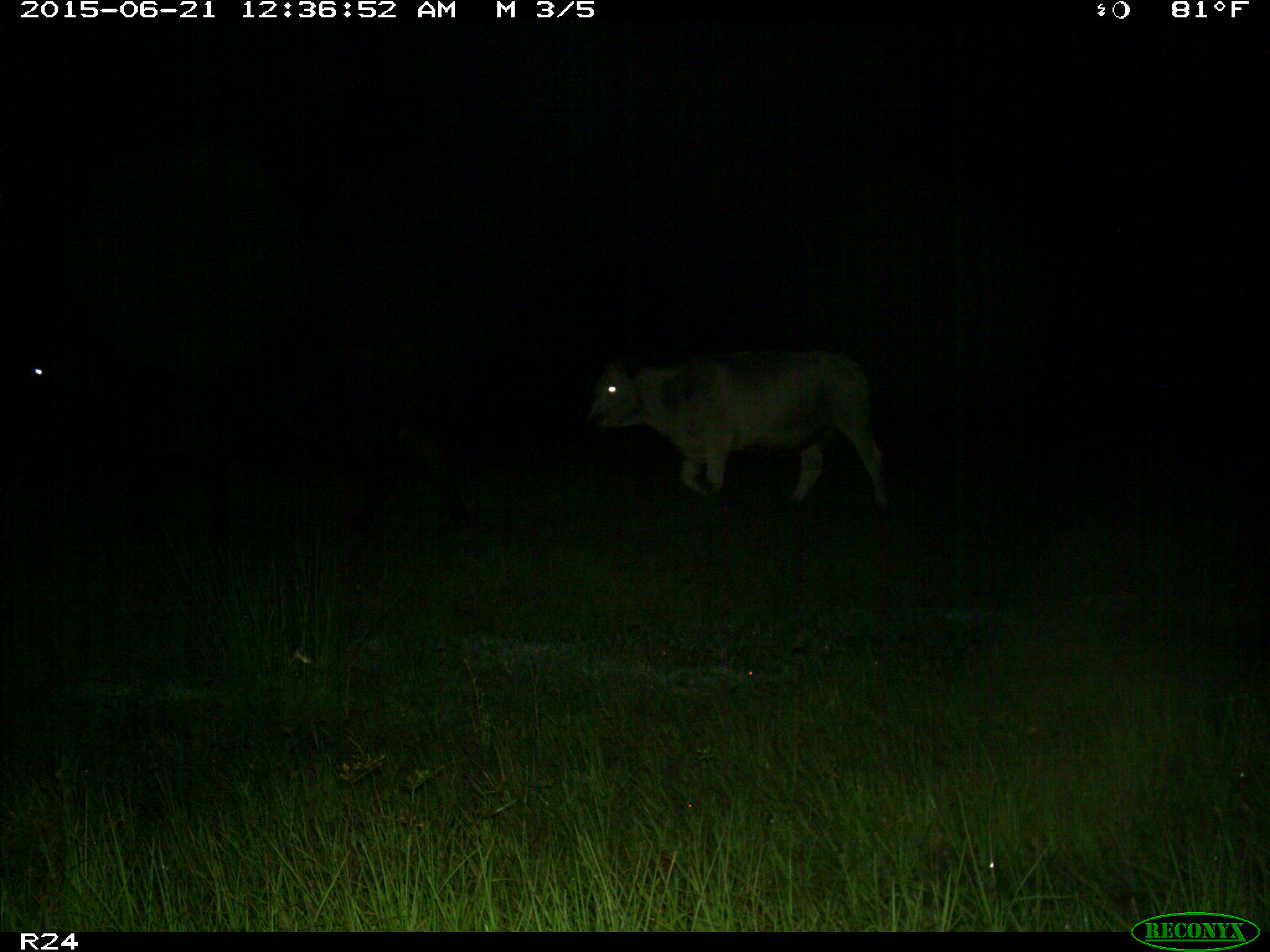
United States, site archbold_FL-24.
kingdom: Animalia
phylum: Chordata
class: Mammalia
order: Artiodactyla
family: Bovidae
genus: Bos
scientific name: Bos taurus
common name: domestic cow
Bos taurus (domestic cow).